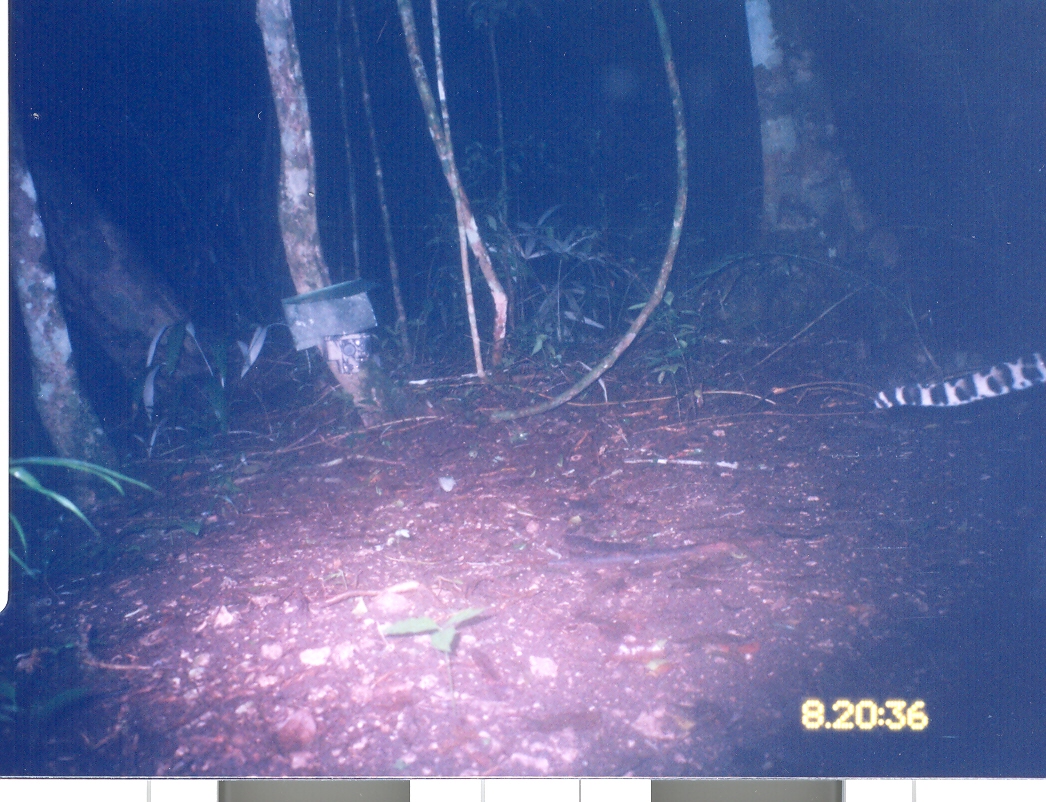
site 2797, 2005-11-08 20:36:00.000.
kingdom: Animalia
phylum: Chordata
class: Mammalia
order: Carnivora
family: Felidae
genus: Leopardus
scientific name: Leopardus pardalis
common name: ocelot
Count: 1.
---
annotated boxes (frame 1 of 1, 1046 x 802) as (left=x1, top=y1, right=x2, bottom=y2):
leopardus pardalis: (left=871, top=346, right=1046, bottom=413)